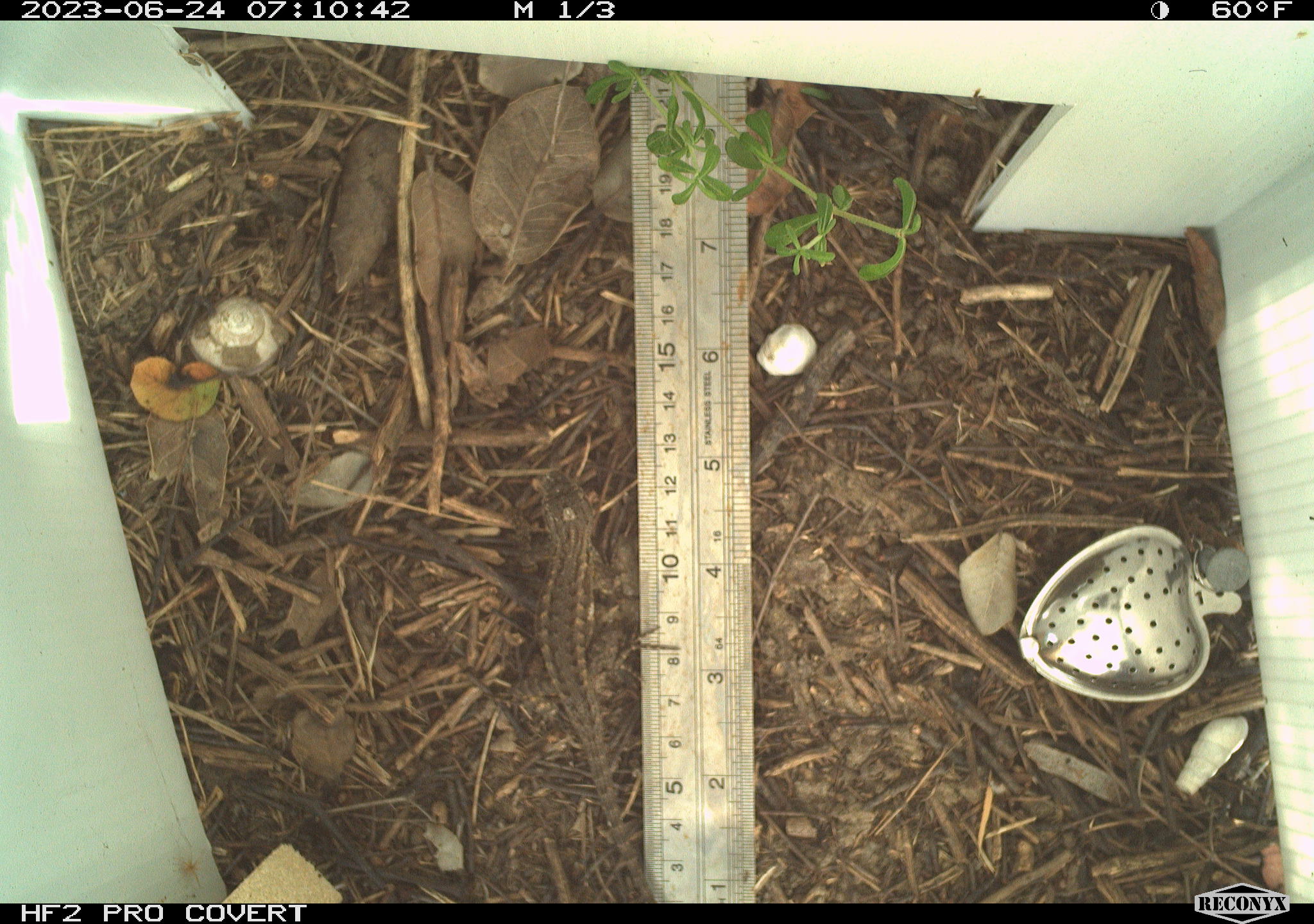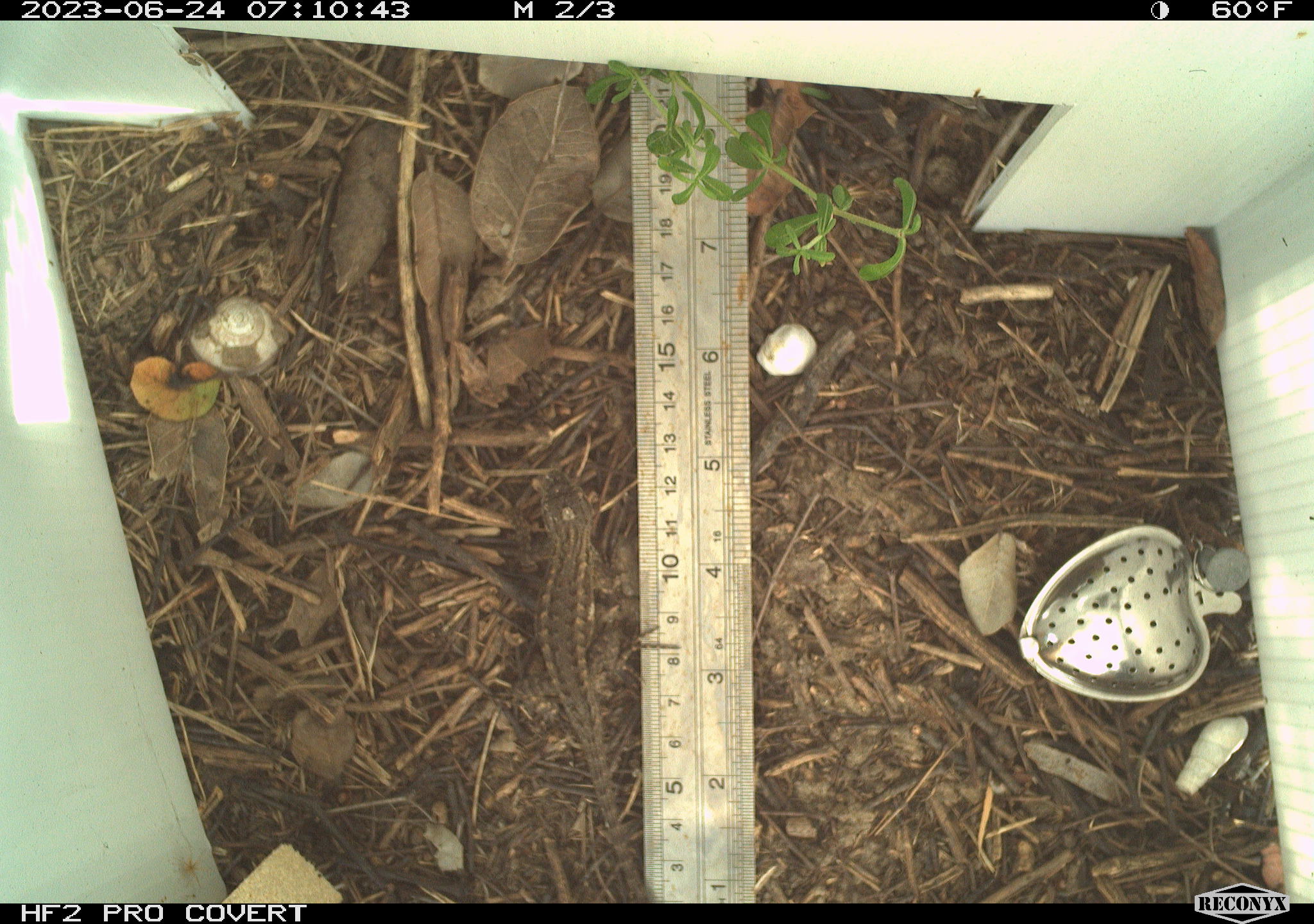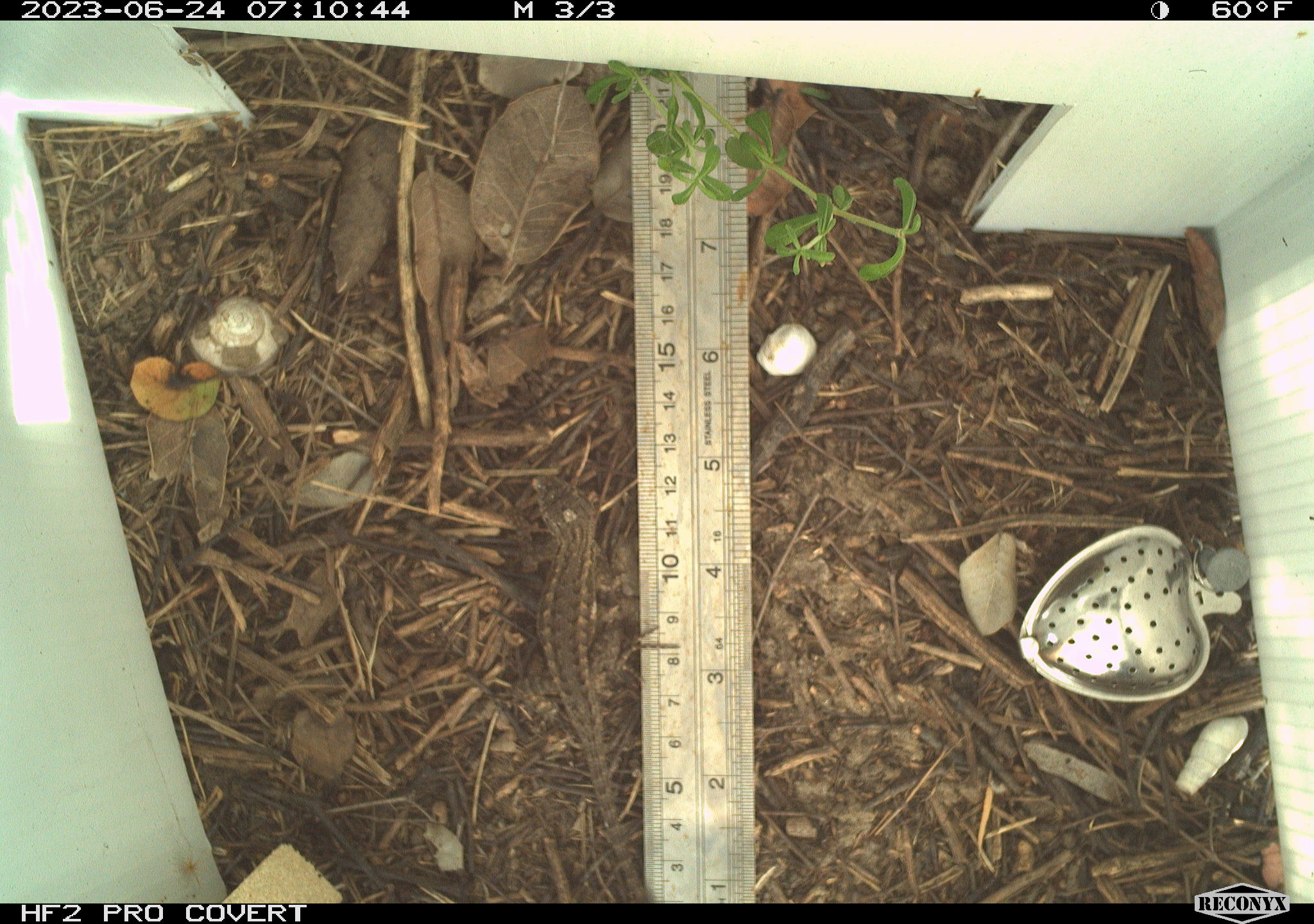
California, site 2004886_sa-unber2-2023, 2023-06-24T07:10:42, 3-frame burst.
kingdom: Animalia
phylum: Chordata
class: Reptilia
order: Squamata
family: Phrynosomatidae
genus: Sceloporus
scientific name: Sceloporus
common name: spiny lizards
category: sceloporus species